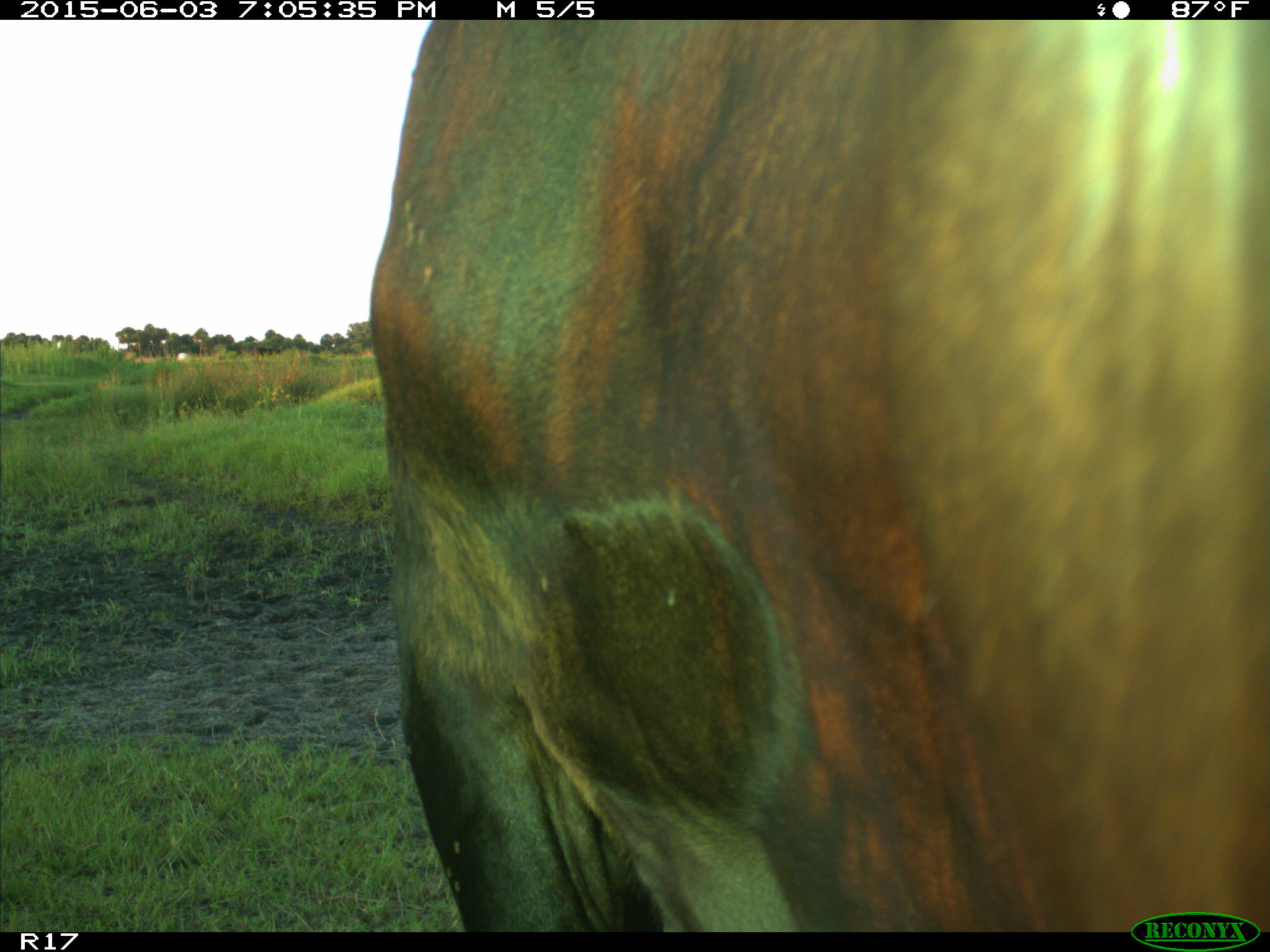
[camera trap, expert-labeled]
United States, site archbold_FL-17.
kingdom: Animalia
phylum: Chordata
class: Mammalia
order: Artiodactyla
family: Bovidae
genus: Bos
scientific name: Bos taurus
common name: domestic cow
Bos taurus (domestic cow).